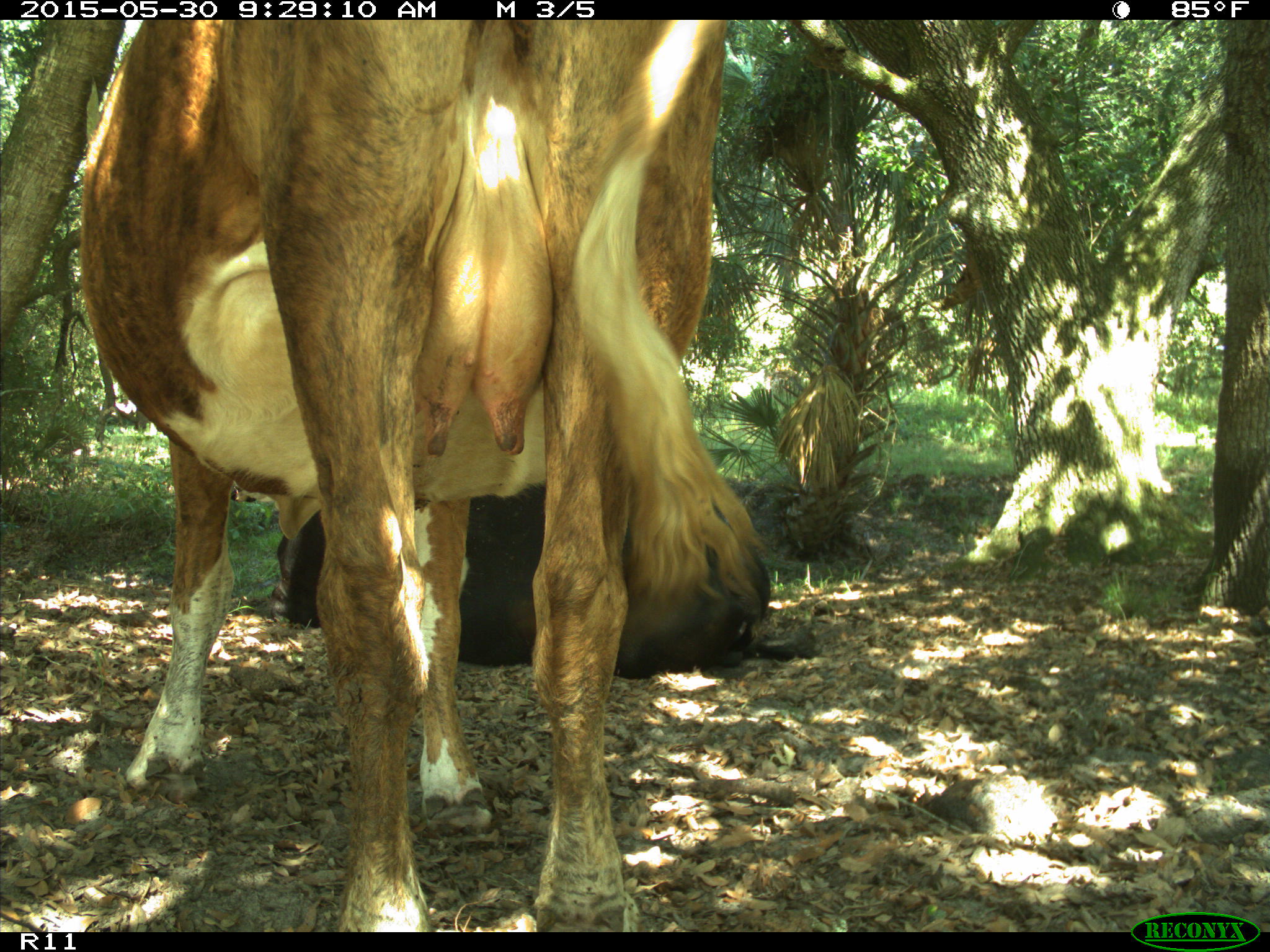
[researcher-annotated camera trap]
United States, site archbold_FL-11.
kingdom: Animalia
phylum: Chordata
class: Mammalia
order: Artiodactyla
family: Bovidae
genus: Bos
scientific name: Bos taurus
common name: domestic cow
Bos taurus (domestic cow).